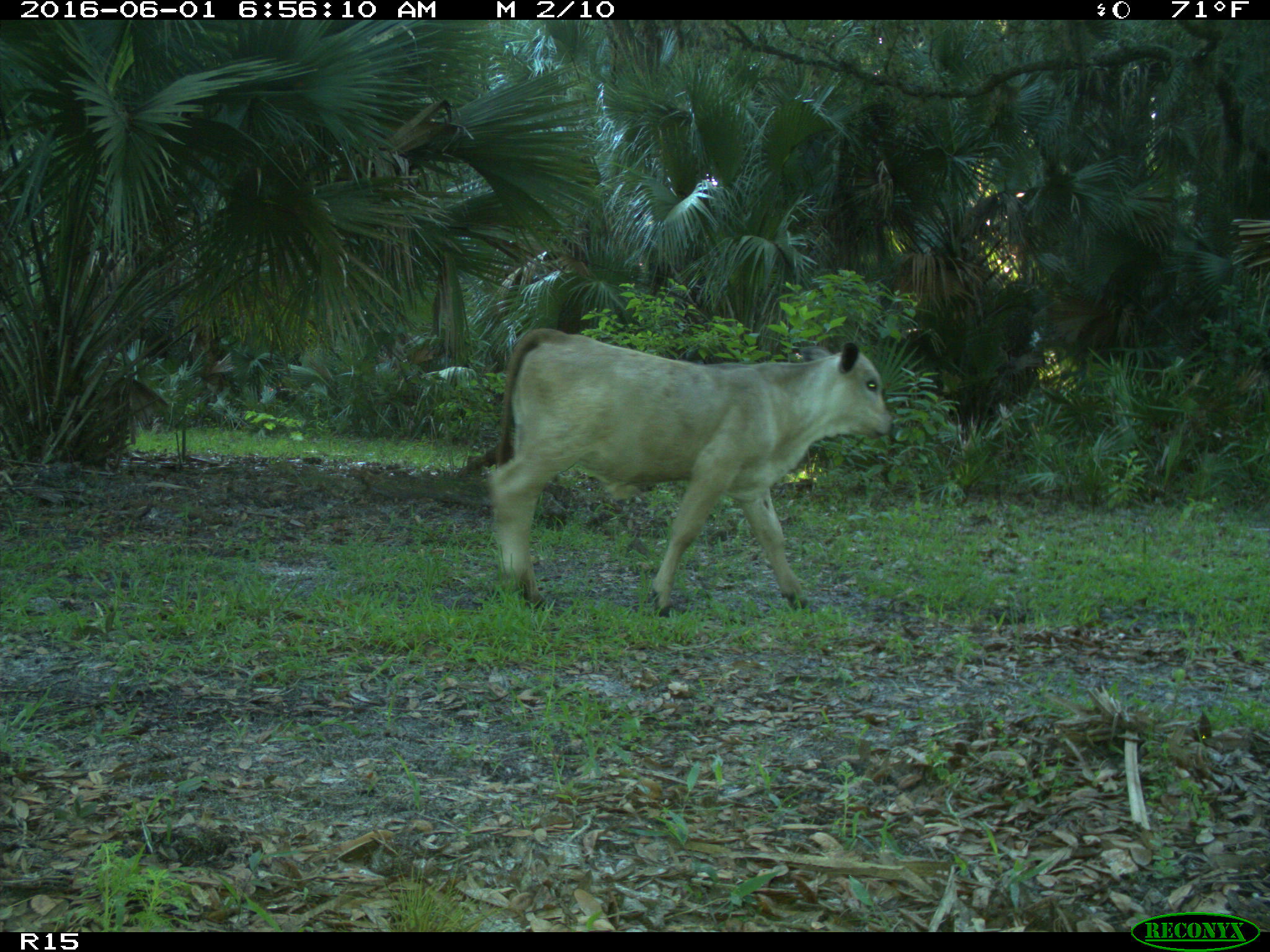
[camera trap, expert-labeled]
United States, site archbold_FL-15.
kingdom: Animalia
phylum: Chordata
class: Mammalia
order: Artiodactyla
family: Bovidae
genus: Bos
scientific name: Bos taurus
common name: domestic cow